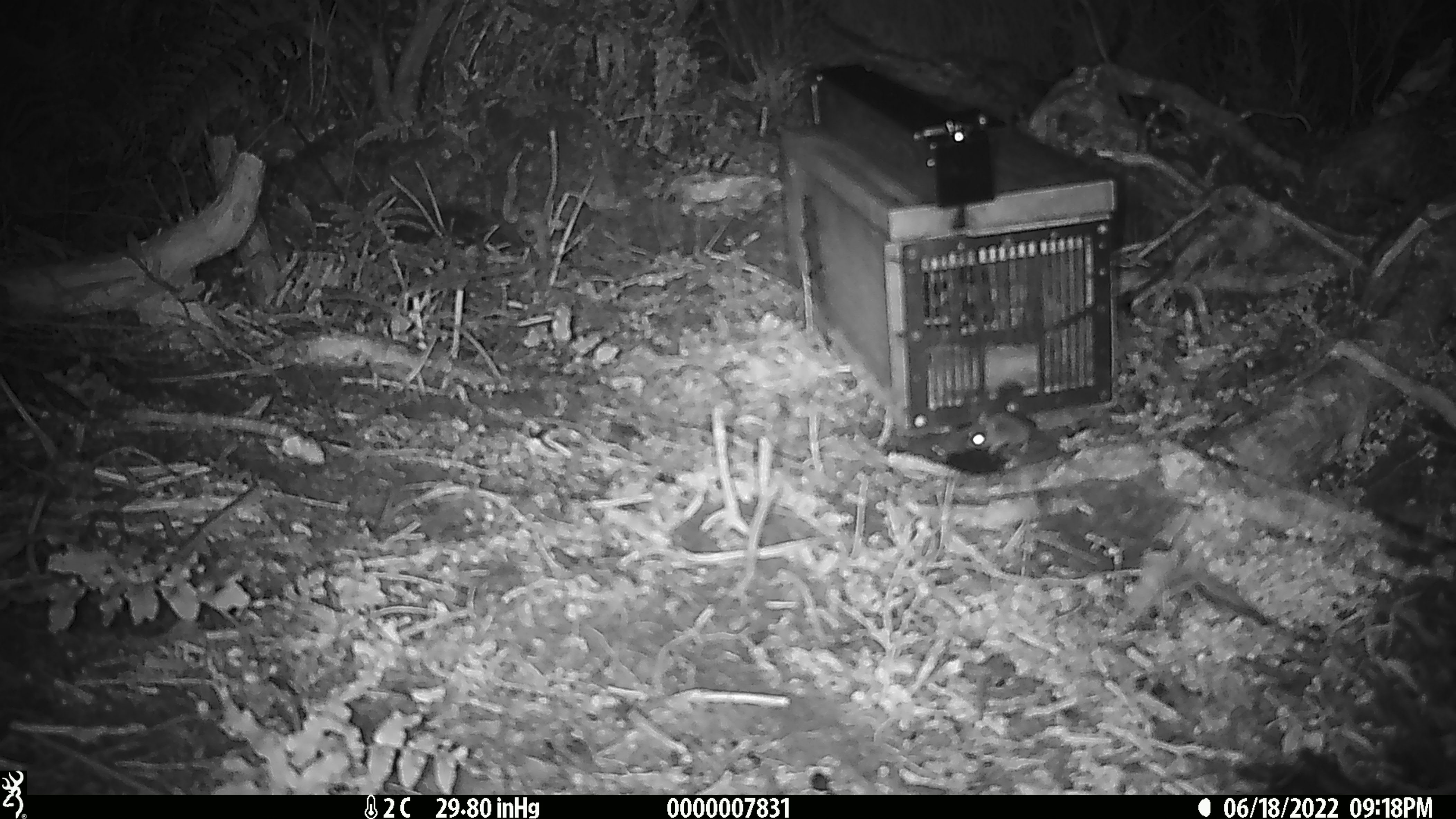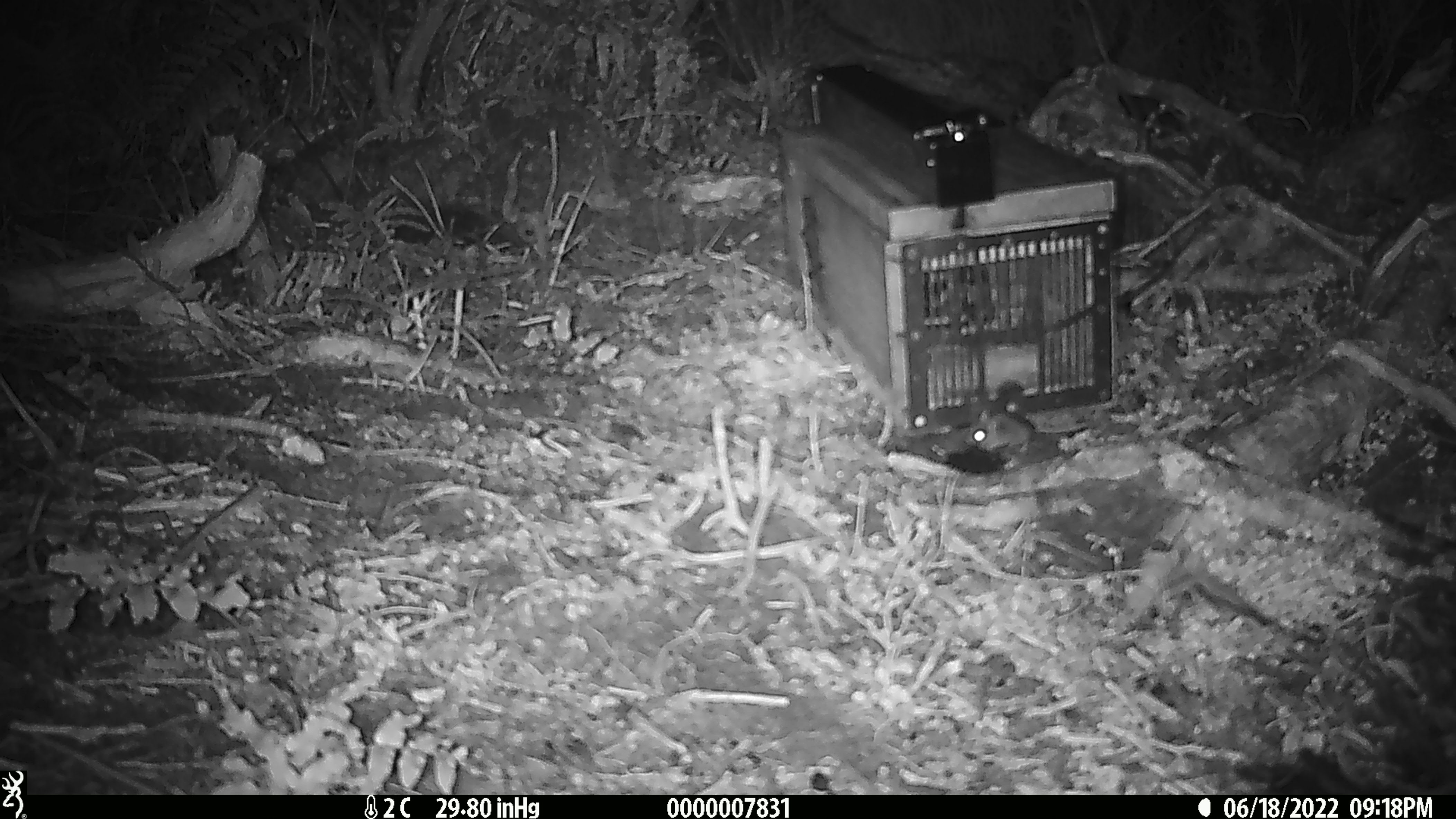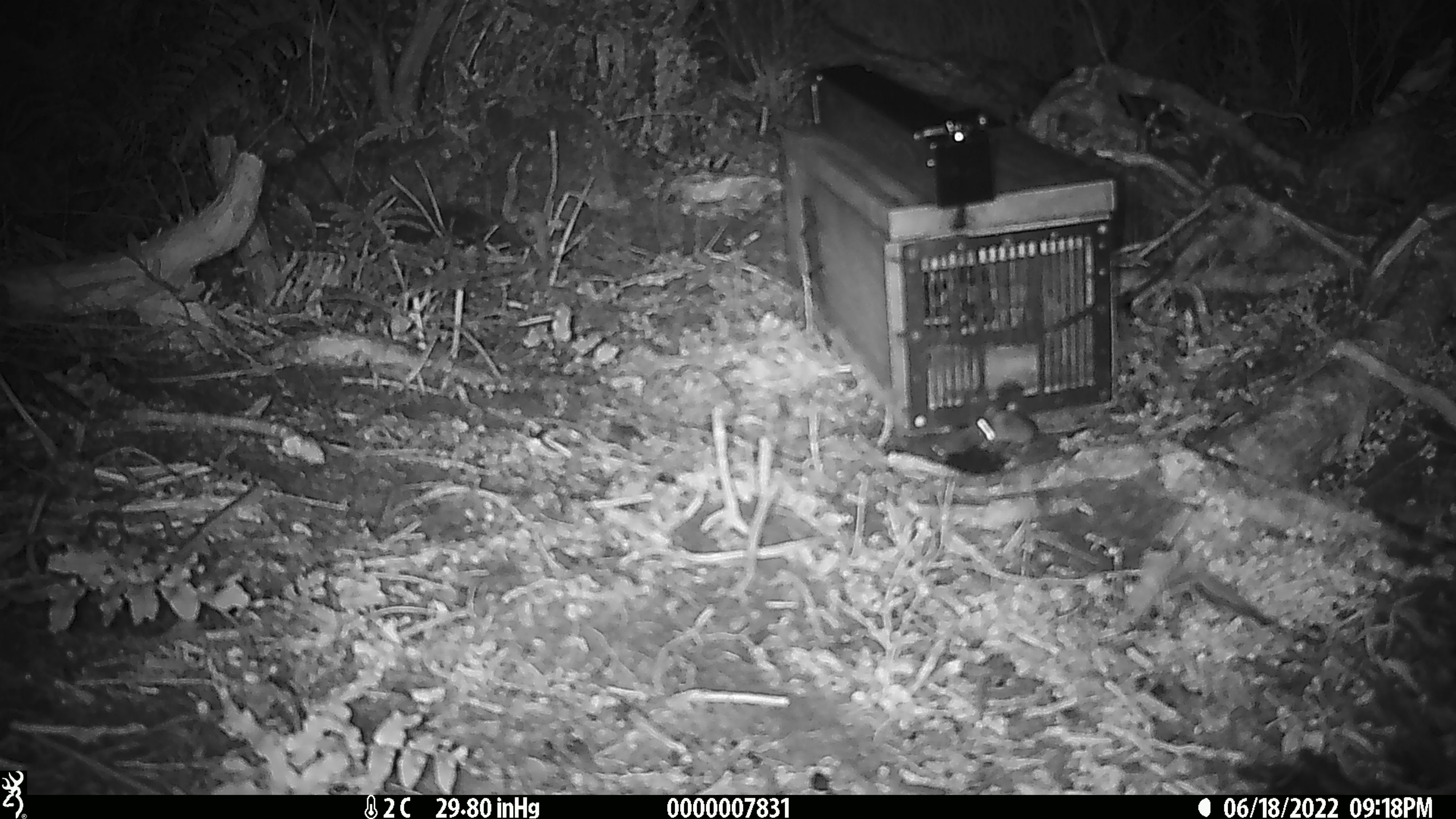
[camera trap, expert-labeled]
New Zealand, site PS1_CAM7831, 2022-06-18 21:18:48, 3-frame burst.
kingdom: Animalia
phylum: Chordata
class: Mammalia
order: Rodentia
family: Muridae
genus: Mus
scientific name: Mus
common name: mouse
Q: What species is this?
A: Mouse (Mus).